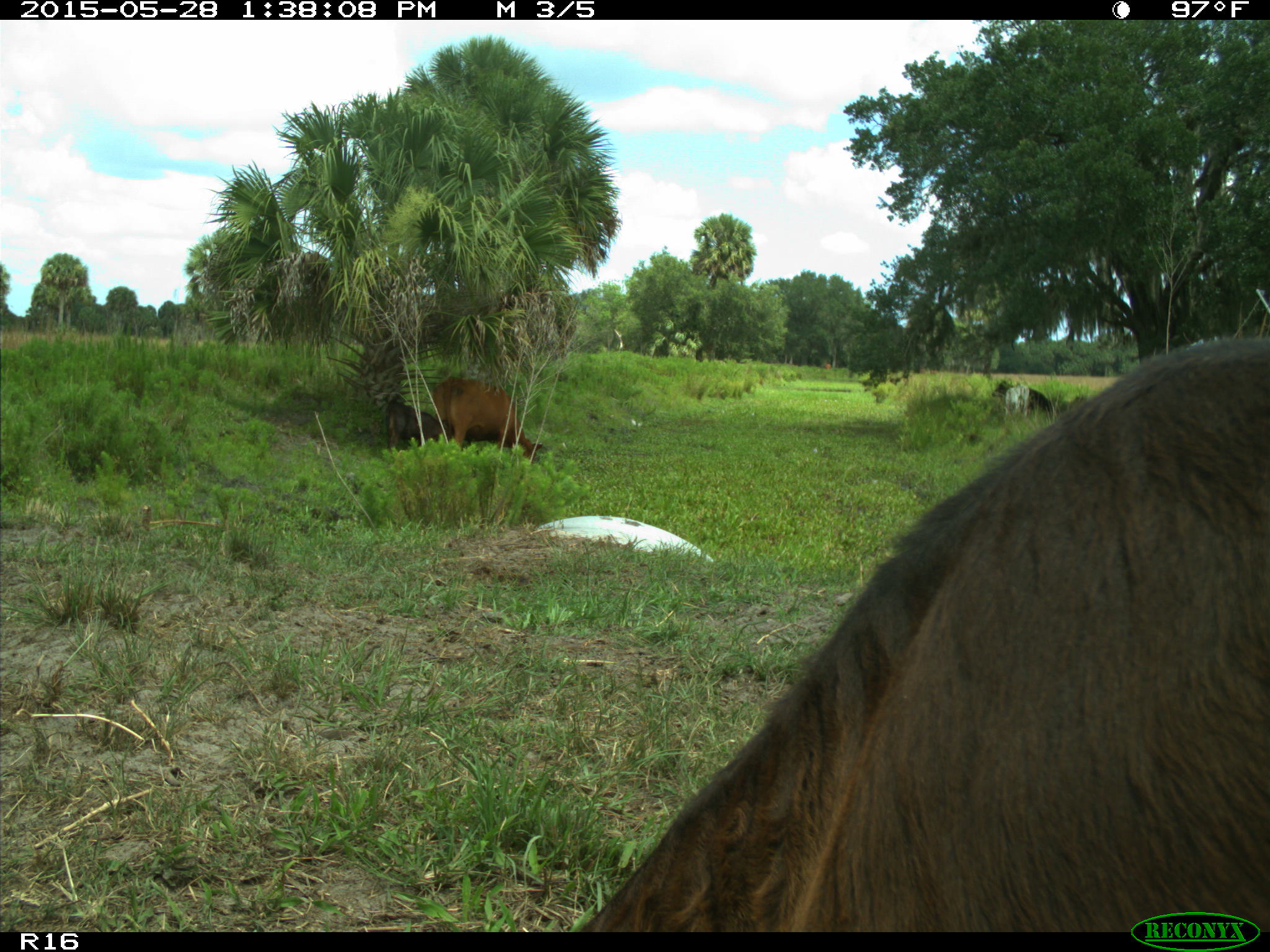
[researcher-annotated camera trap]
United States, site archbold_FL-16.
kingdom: Animalia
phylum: Chordata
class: Mammalia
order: Artiodactyla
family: Bovidae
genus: Bos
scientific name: Bos taurus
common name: domestic cow